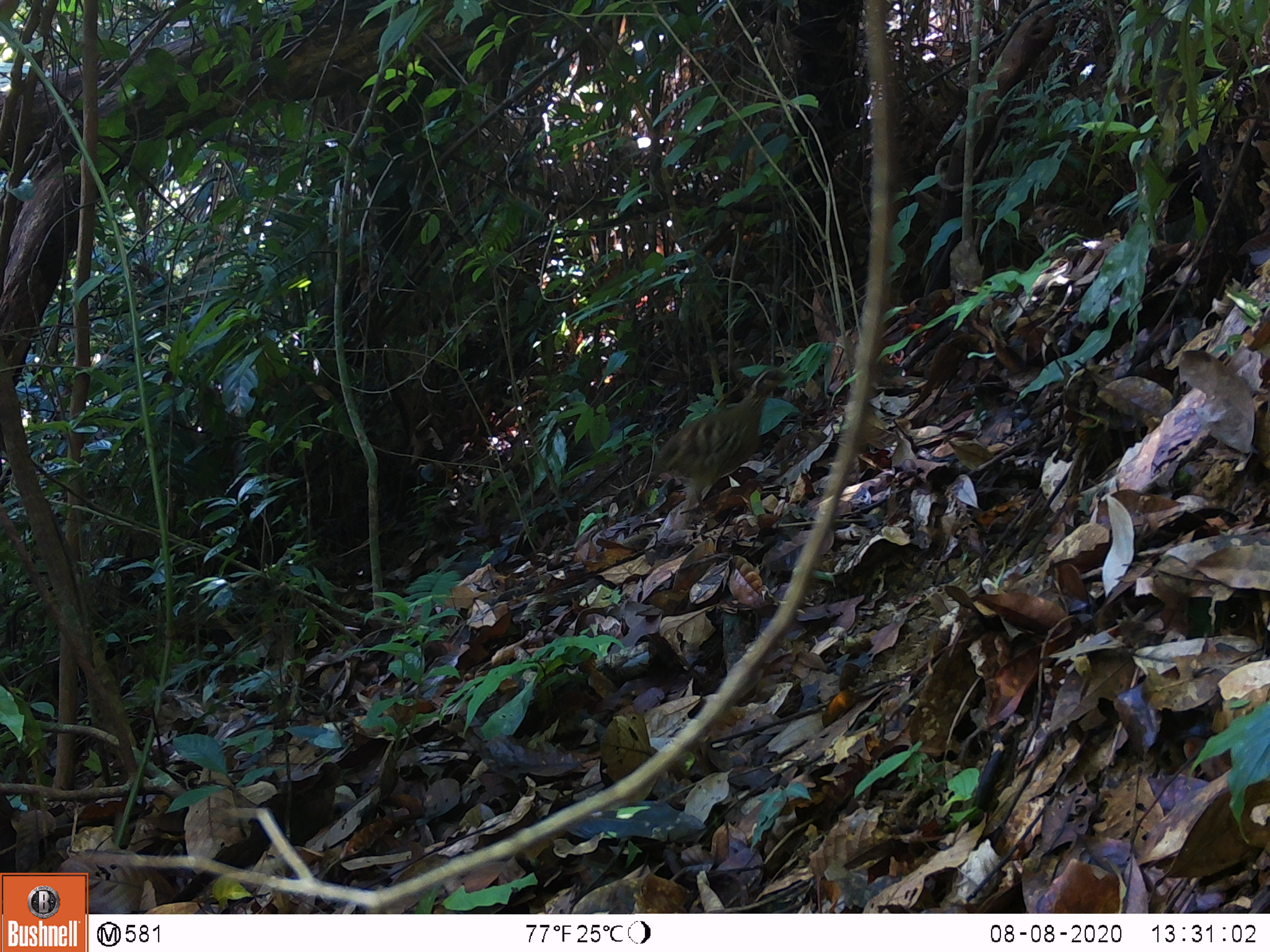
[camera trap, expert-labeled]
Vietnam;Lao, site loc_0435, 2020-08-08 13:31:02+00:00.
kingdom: Animalia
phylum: Chordata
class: Aves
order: Galliformes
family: Phasianidae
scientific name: Phasianidae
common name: partridge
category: unidentified partridge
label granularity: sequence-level